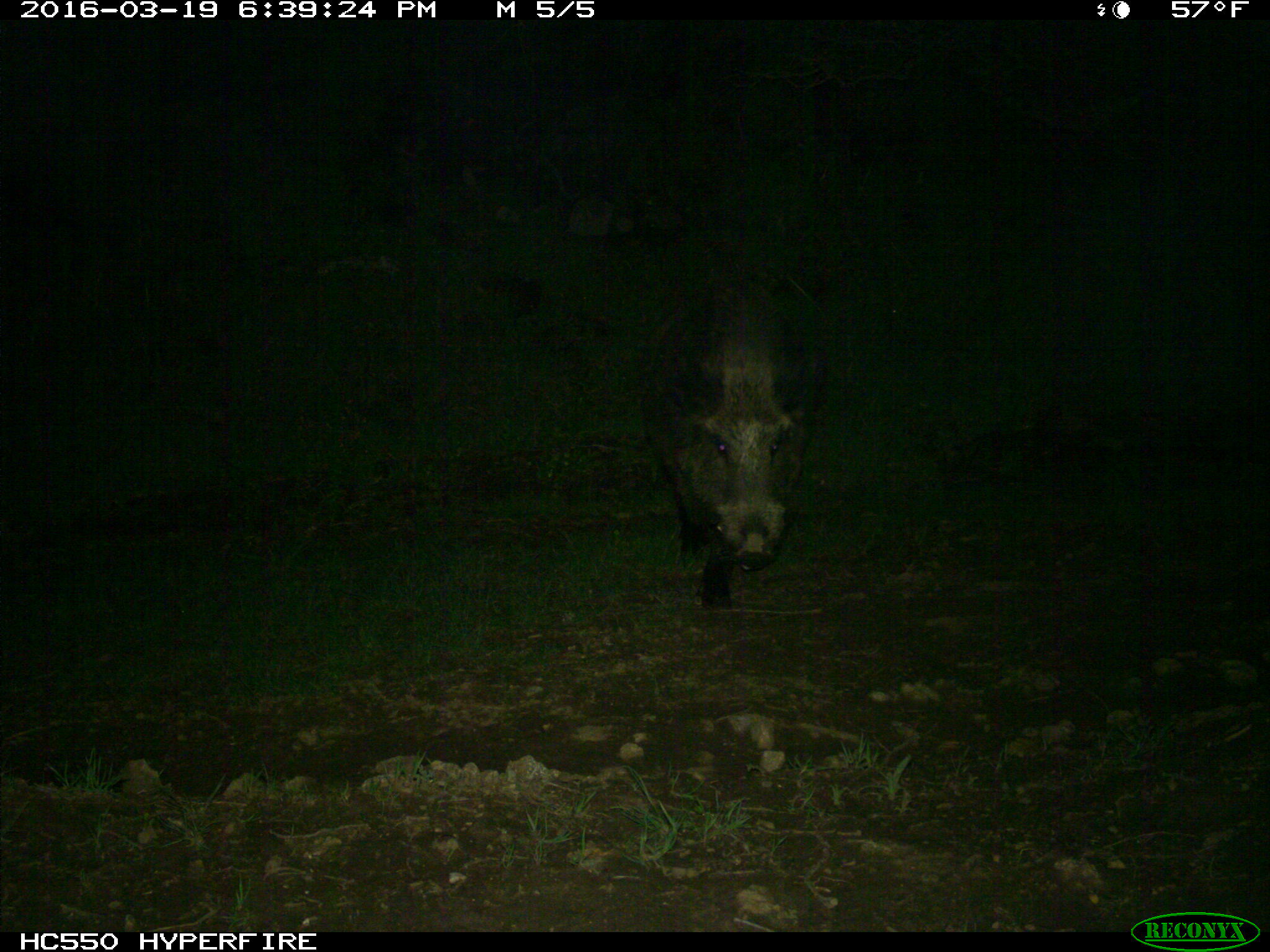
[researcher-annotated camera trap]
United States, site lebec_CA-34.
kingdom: Animalia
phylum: Chordata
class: Mammalia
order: Artiodactyla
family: Suidae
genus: Sus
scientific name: Sus scrofa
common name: wild boar